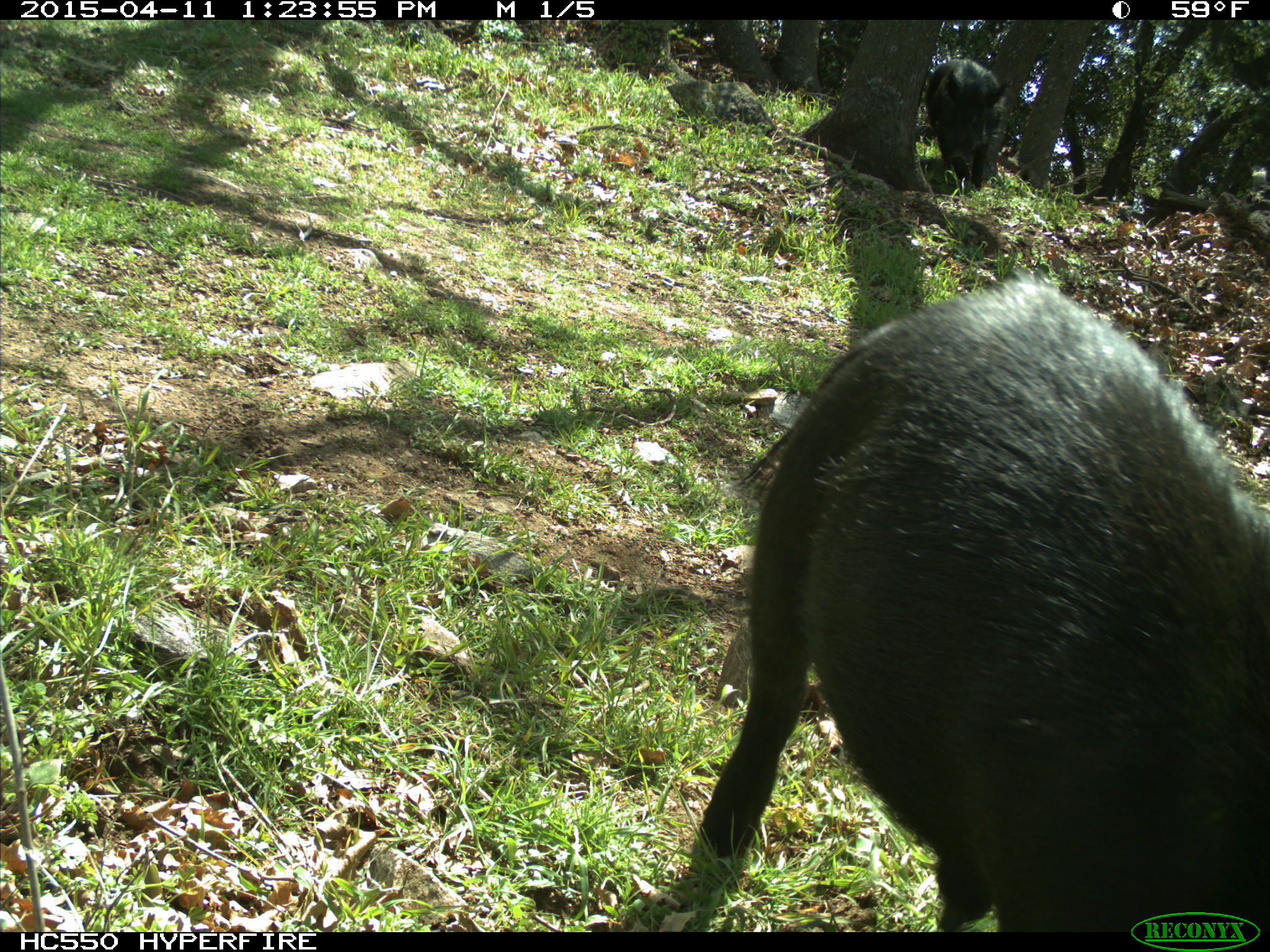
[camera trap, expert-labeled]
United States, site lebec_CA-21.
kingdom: Animalia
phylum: Chordata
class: Mammalia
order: Artiodactyla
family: Suidae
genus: Sus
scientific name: Sus scrofa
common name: wild boar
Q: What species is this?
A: Sus scrofa (wild boar).